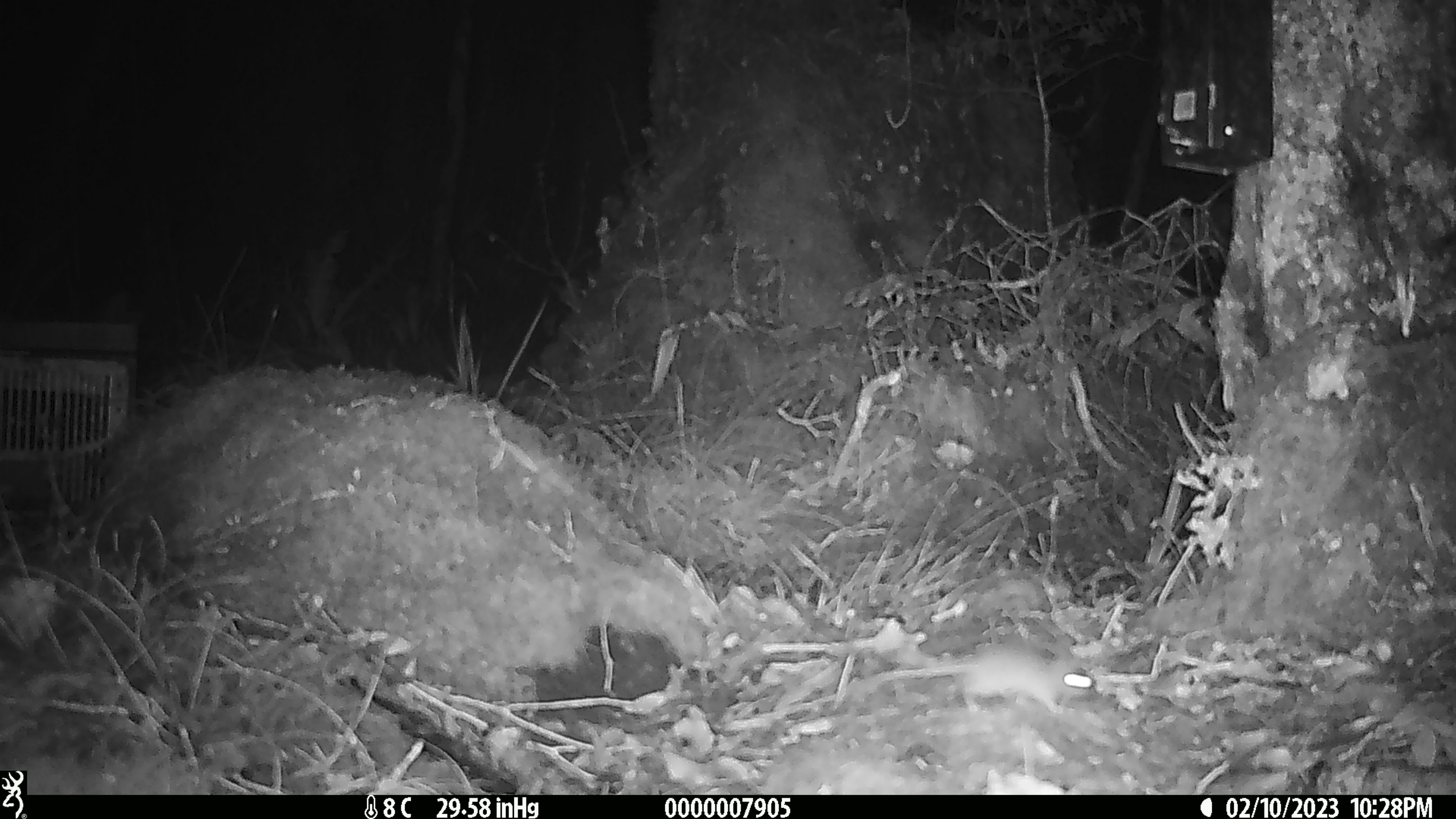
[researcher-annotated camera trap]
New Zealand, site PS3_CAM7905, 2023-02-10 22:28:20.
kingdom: Animalia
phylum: Chordata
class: Mammalia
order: Rodentia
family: Muridae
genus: Mus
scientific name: Mus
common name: mouse